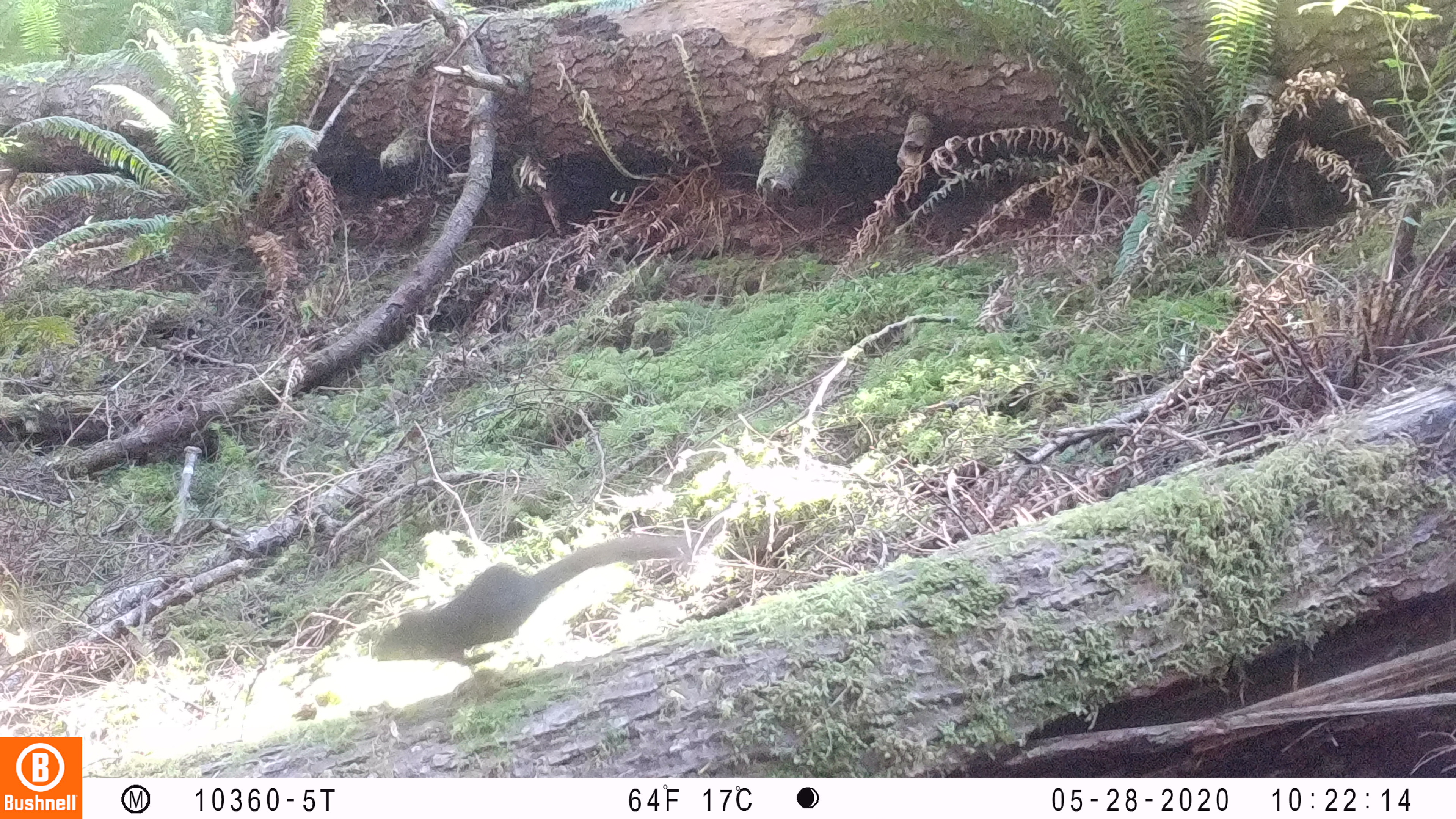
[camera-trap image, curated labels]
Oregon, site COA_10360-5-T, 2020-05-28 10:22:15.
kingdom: Animalia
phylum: Chordata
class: Mammalia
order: Rodentia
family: Sciuridae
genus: Tamiasciurus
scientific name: Tamiasciurus douglasii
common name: douglas squirrel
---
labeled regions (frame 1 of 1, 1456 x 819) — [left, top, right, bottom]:
douglas squirrel: [371, 529, 683, 673]